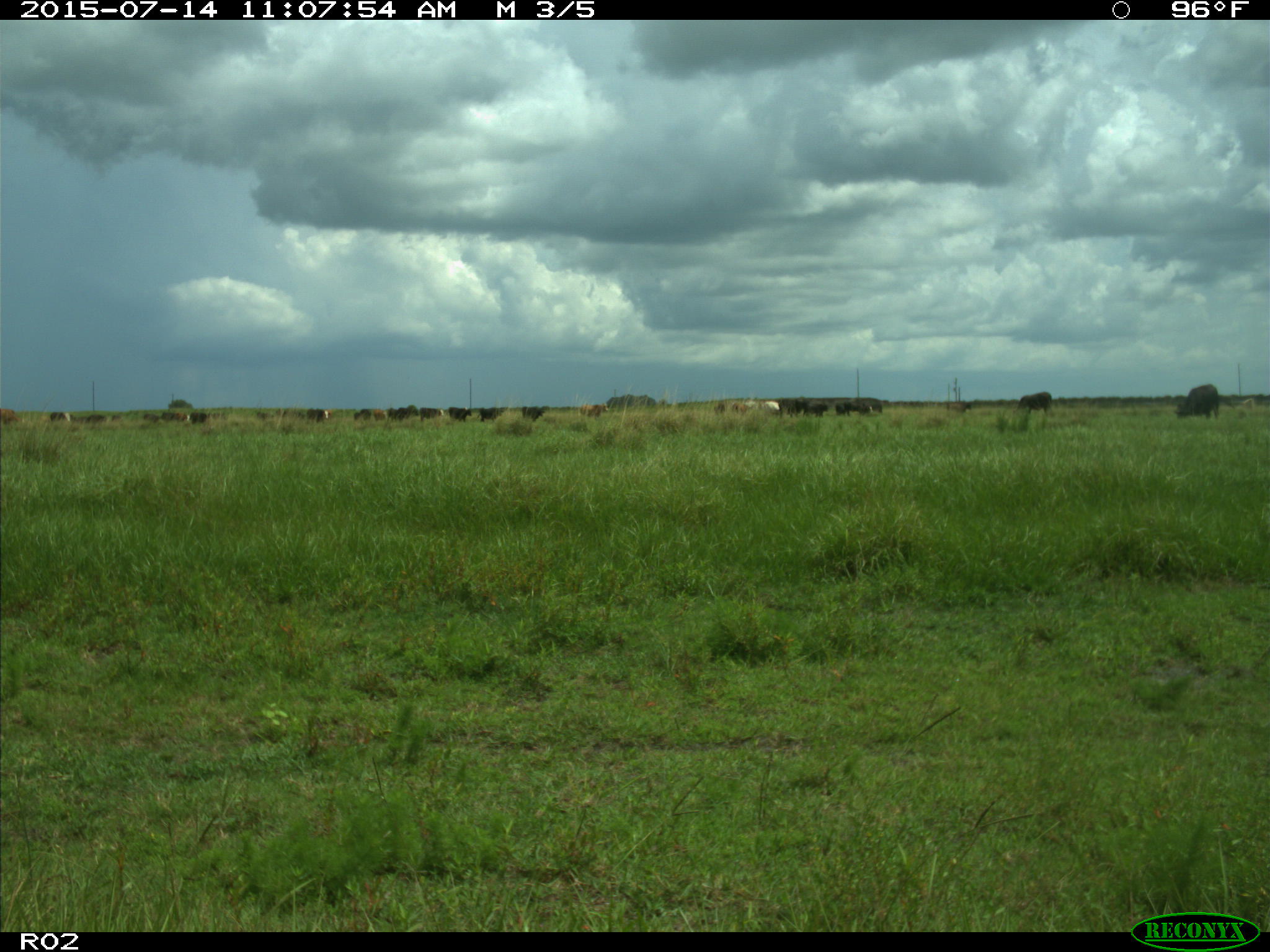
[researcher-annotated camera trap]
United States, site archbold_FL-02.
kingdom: Animalia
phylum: Chordata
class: Mammalia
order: Artiodactyla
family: Bovidae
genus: Bos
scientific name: Bos taurus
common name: domestic cow